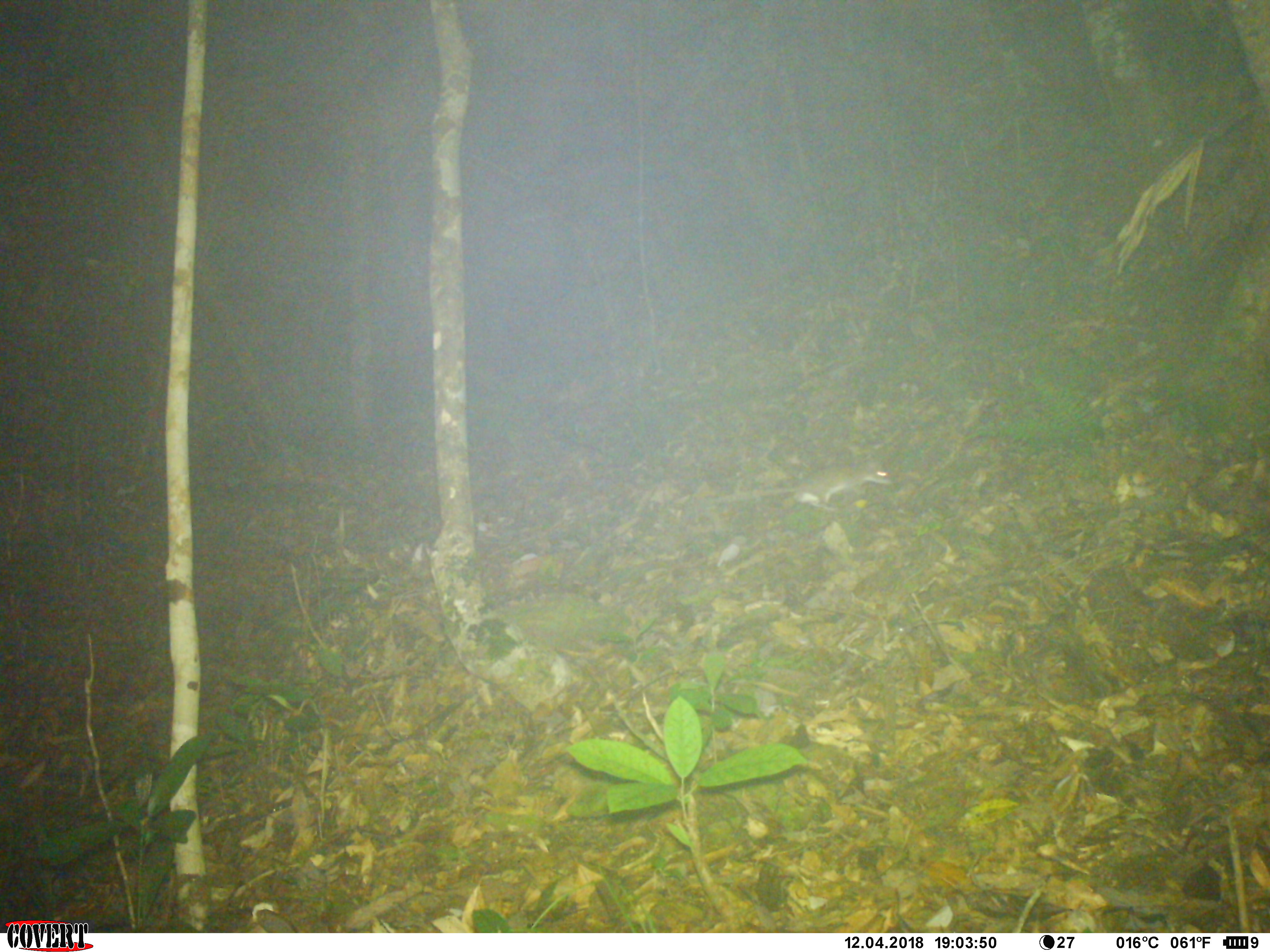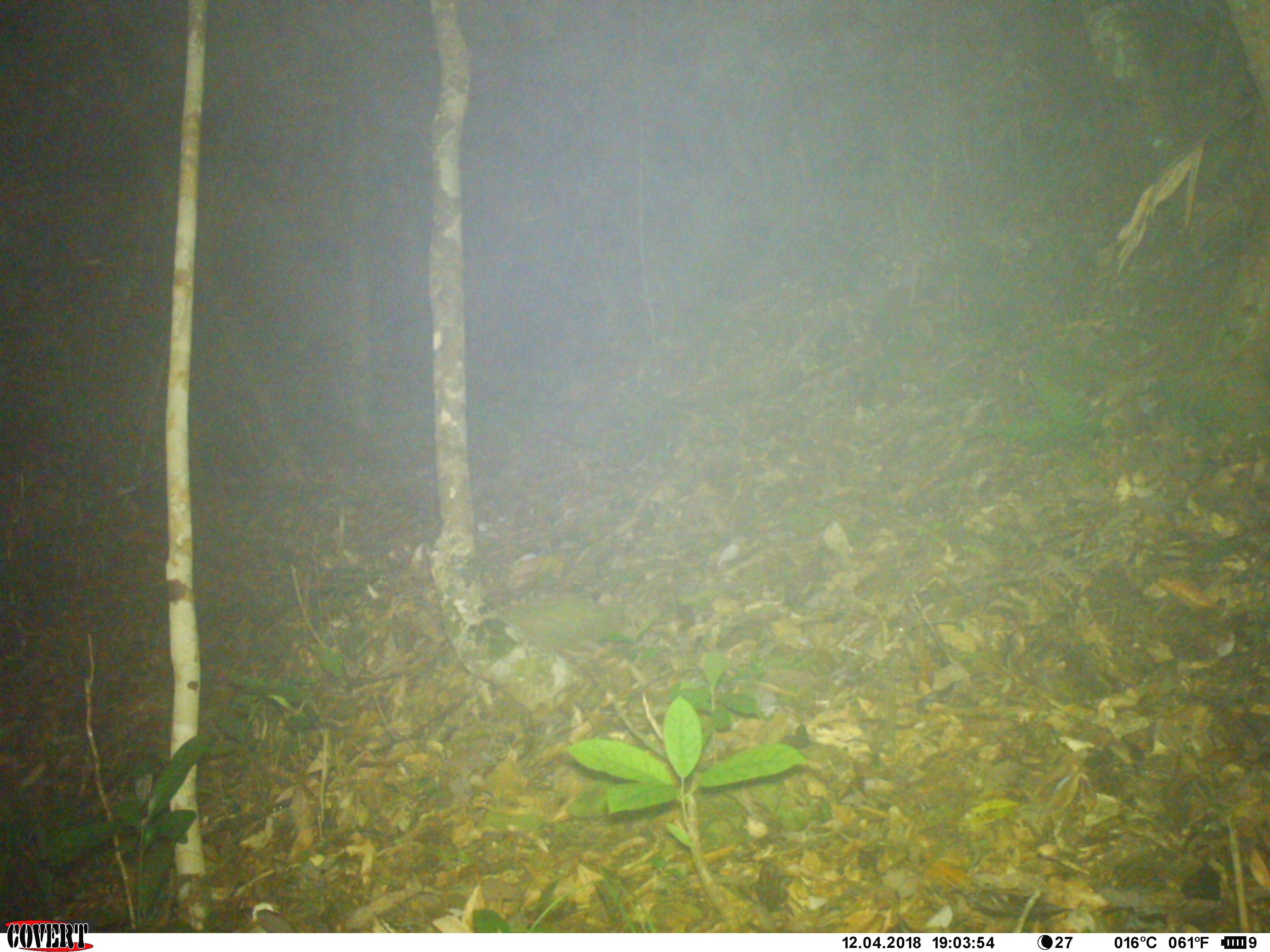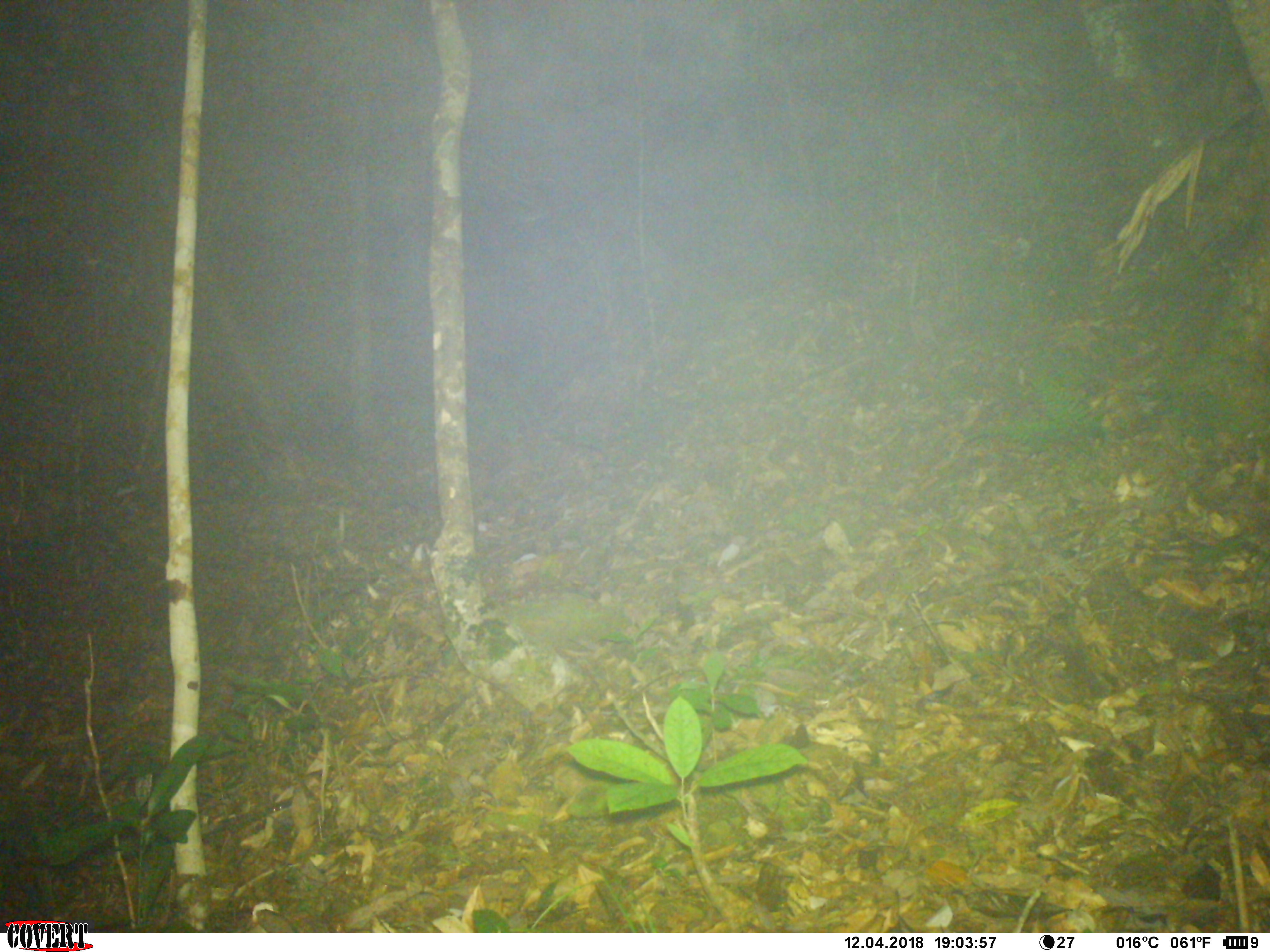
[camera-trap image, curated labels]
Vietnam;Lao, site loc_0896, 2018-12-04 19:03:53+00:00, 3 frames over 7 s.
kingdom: Animalia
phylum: Chordata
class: Mammalia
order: Rodentia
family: Muridae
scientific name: Muridae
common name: old-world mice and rats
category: unidentified murid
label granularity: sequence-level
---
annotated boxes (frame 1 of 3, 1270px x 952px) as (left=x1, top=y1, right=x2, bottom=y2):
unidentified murid: (left=709, top=455, right=895, bottom=511)